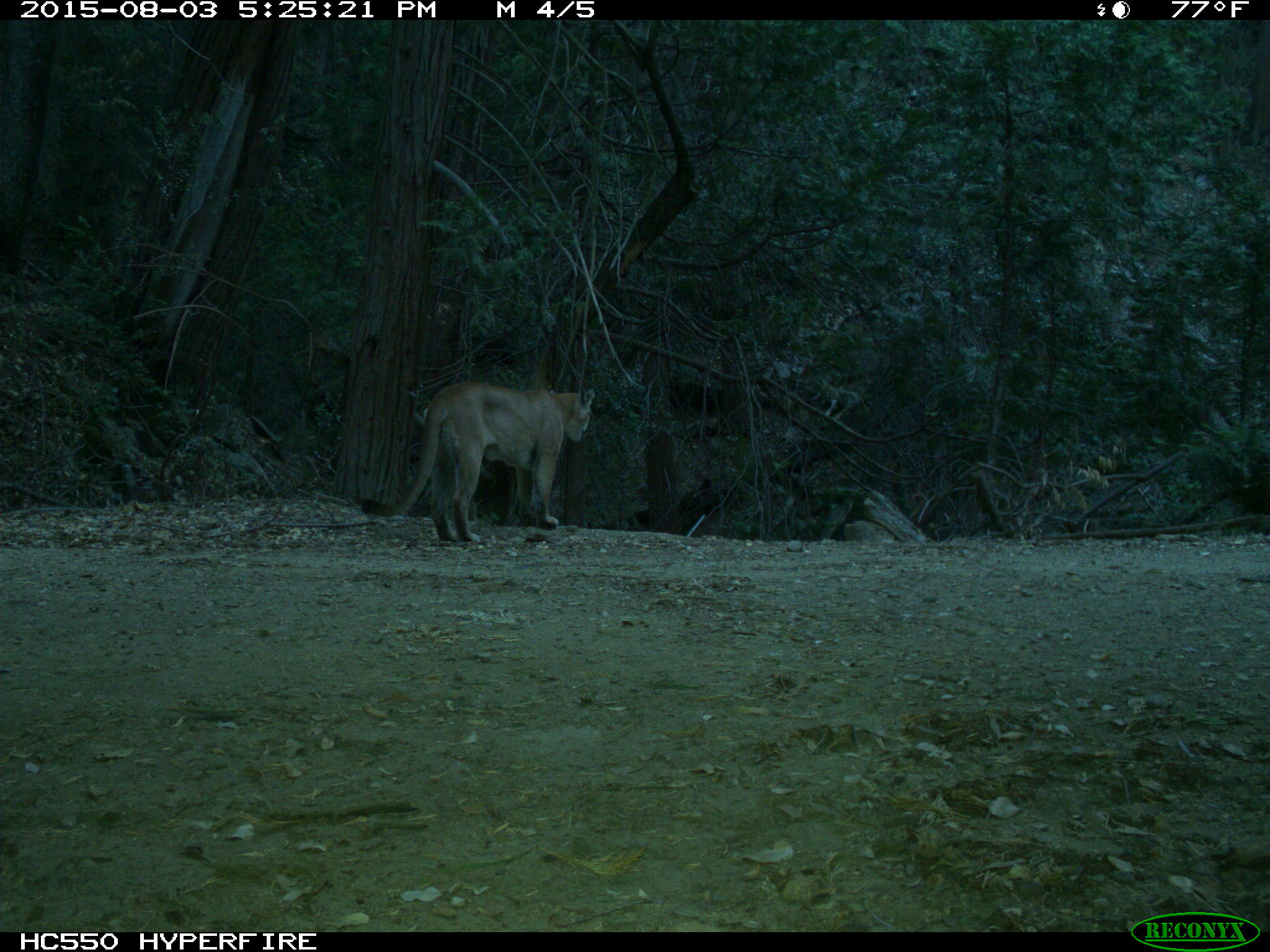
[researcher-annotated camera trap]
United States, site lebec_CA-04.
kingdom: Animalia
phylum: Chordata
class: Mammalia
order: Carnivora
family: Felidae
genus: Puma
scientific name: Puma concolor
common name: mountain lion